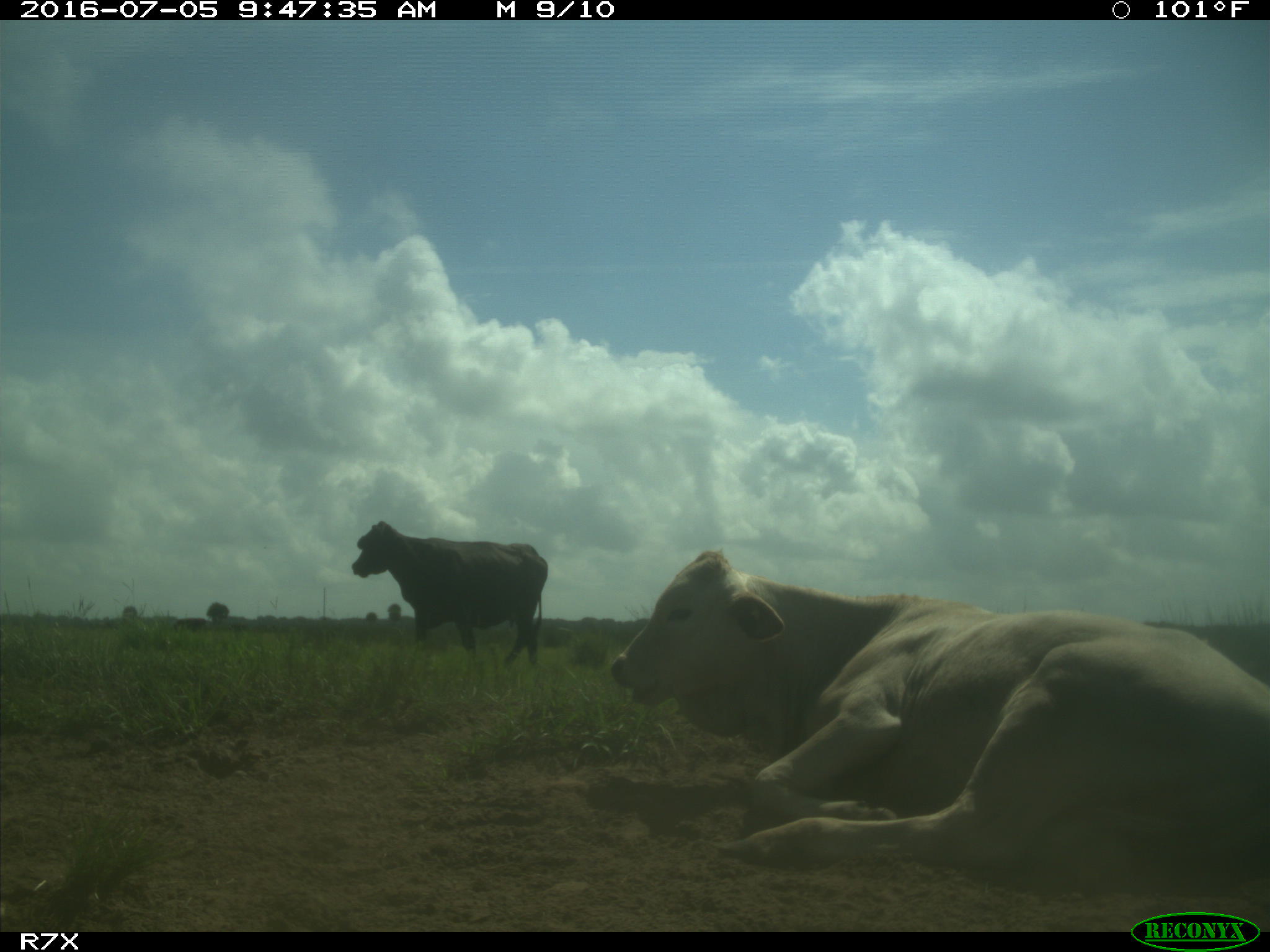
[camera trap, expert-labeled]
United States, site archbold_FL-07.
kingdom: Animalia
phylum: Chordata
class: Mammalia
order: Artiodactyla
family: Bovidae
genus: Bos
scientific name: Bos taurus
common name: domestic cow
Bos taurus (domestic cow).